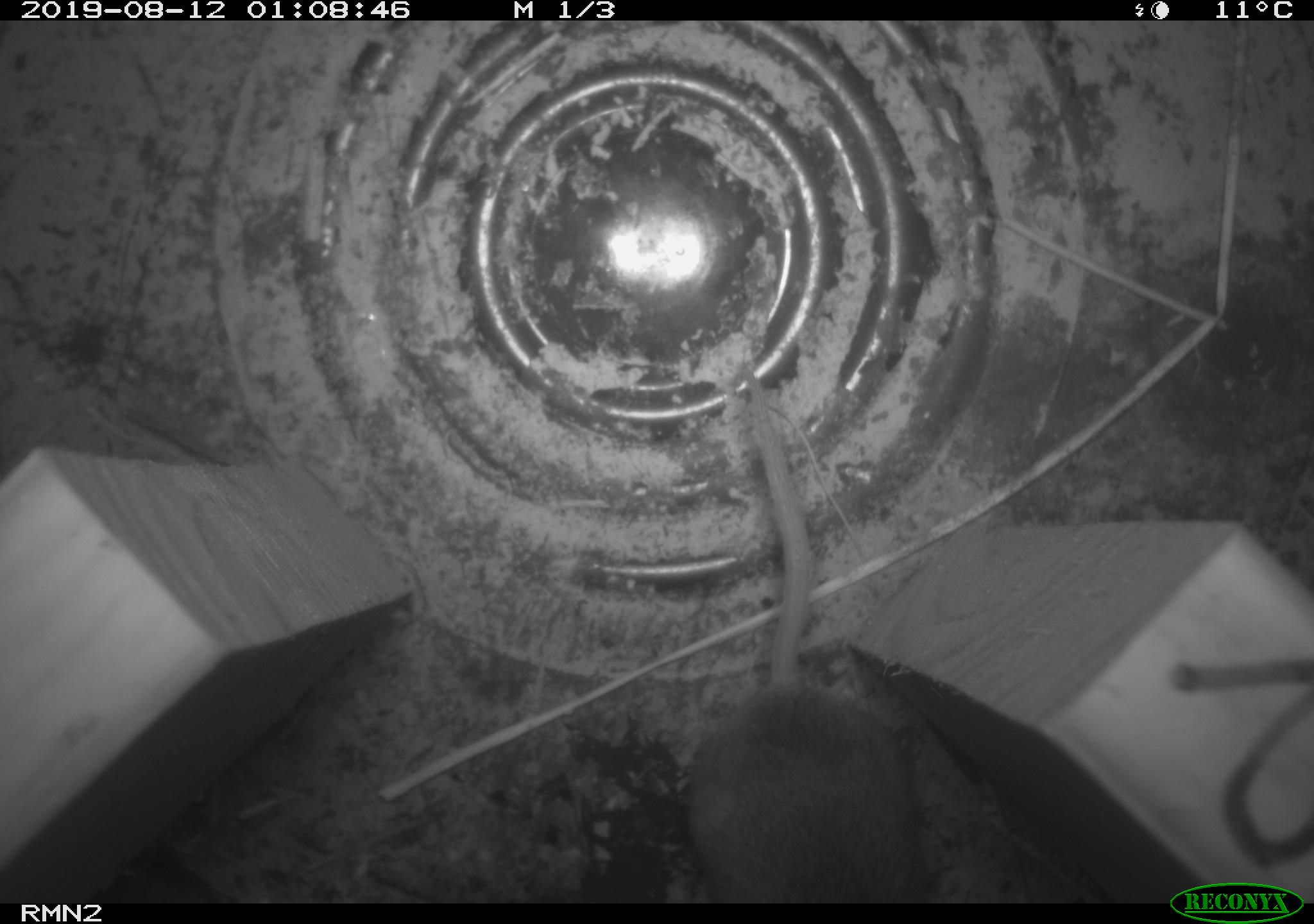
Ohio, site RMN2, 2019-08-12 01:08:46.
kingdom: Animalia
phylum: Chordata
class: Mammalia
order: Rodentia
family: Cricetidae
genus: Peromyscus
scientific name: Peromyscus leucopus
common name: white-footed mouse